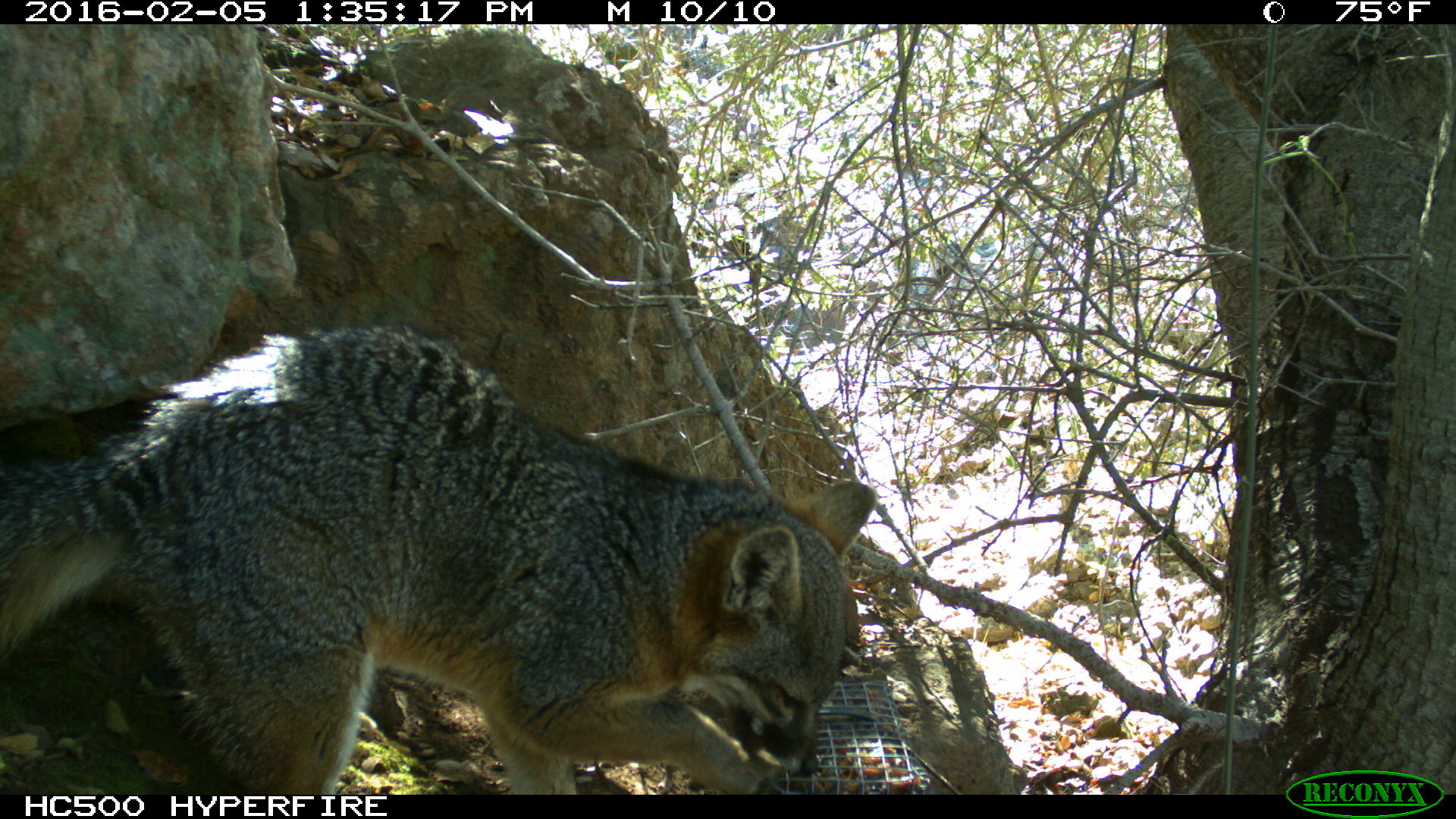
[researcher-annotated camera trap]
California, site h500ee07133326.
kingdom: Animalia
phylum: Chordata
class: Mammalia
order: Carnivora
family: Canidae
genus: Urocyon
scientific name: Urocyon littoralis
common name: island fox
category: fox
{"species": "fox (island fox) (Urocyon littoralis)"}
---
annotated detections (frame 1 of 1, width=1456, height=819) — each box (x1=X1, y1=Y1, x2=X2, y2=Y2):
fox: (x1=0, y1=324, x2=875, y2=793)